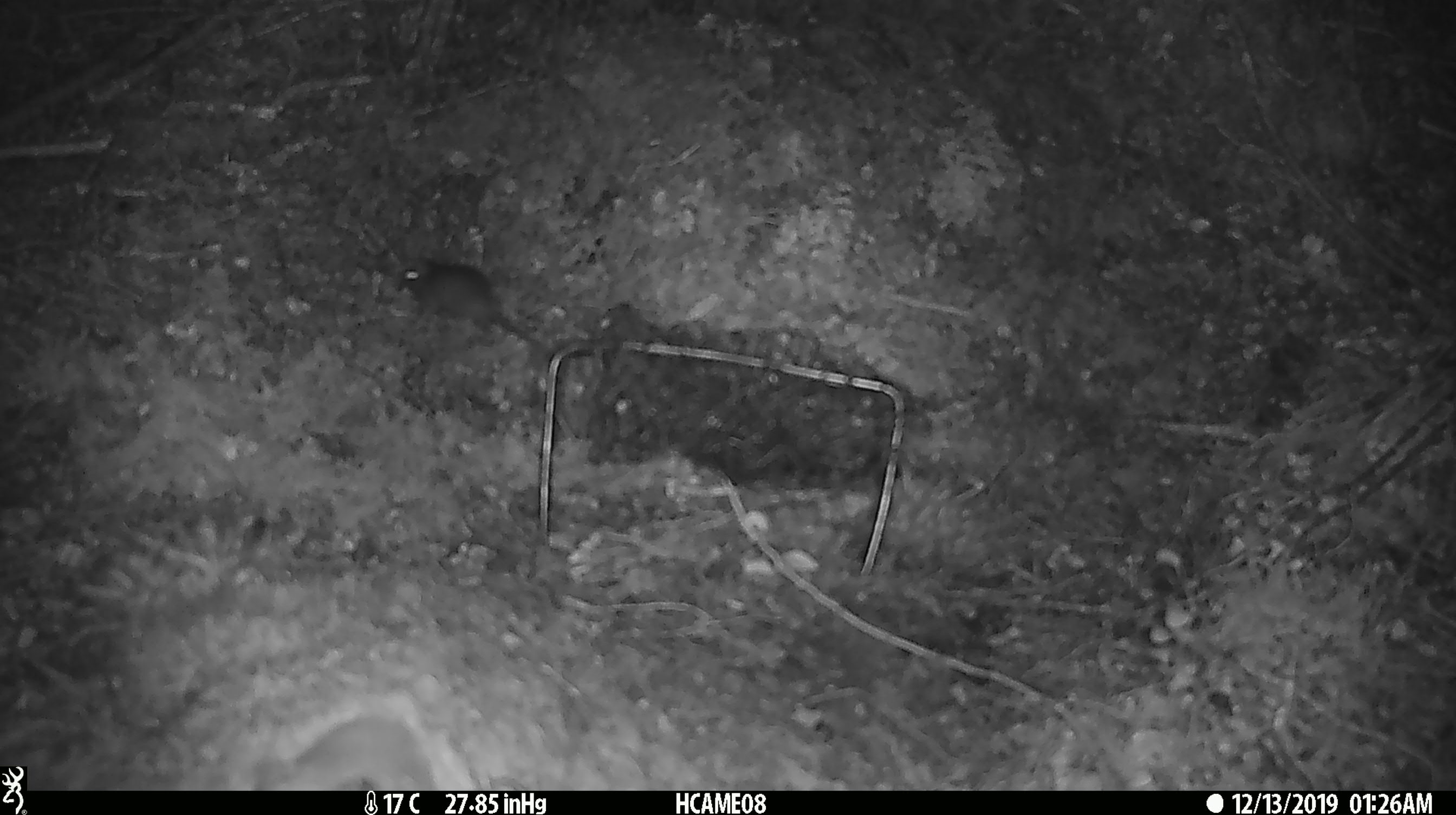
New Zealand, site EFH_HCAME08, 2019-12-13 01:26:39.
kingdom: Animalia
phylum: Chordata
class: Mammalia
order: Rodentia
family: Muridae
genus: Mus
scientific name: Mus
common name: mouse